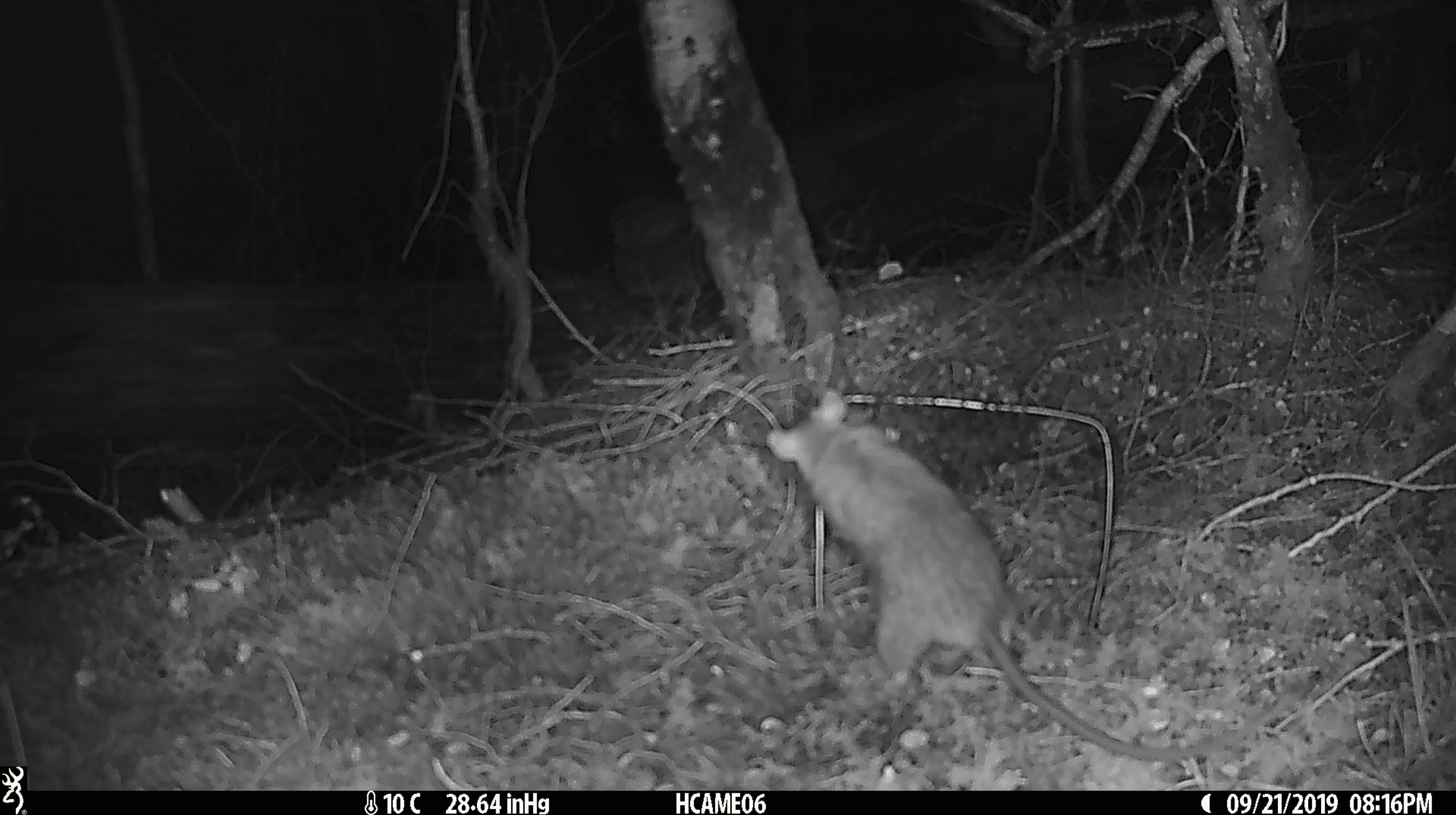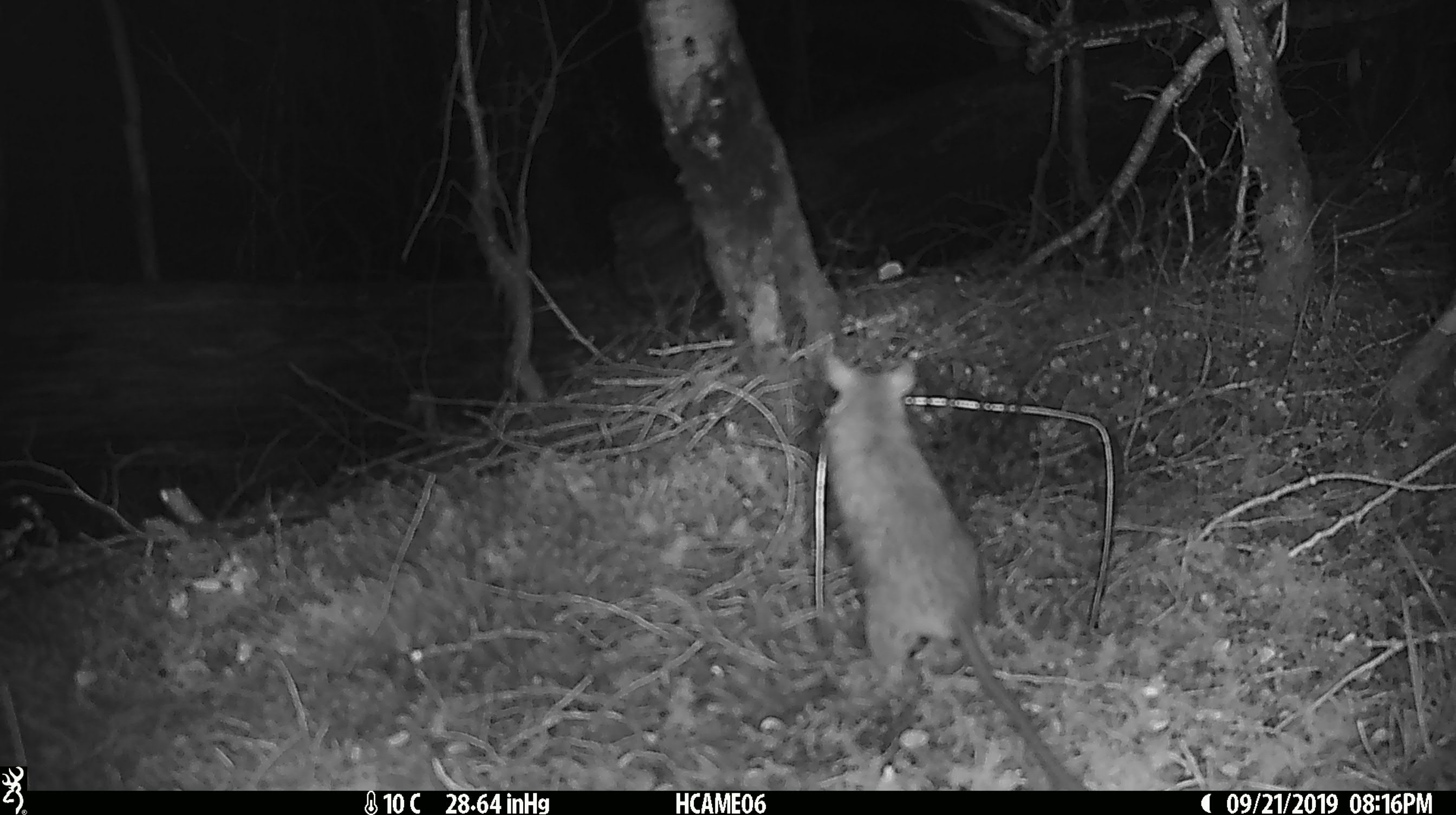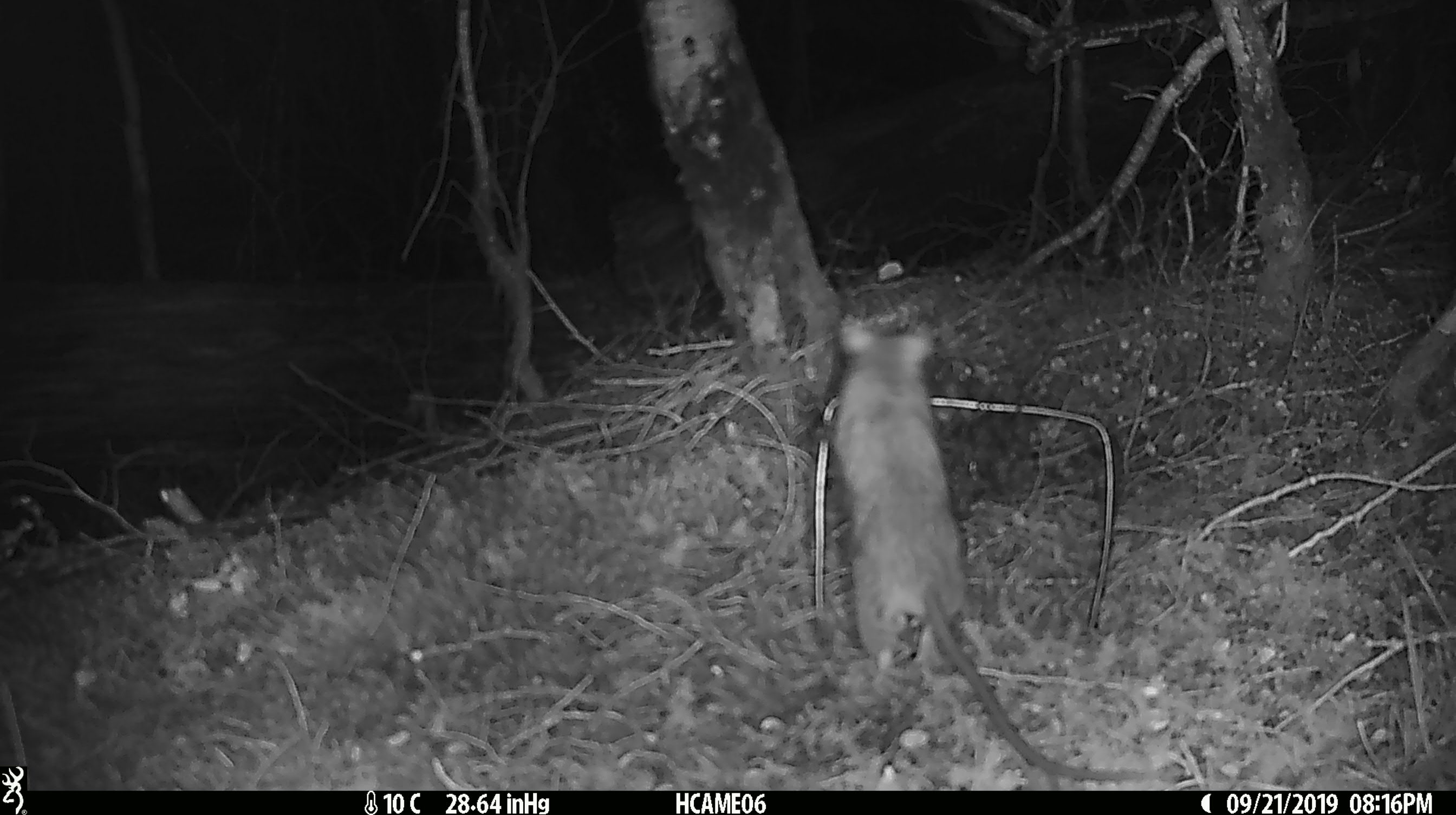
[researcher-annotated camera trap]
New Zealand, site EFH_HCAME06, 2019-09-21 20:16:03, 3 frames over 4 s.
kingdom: Animalia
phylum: Chordata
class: Mammalia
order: Rodentia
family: Muridae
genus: Rattus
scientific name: Rattus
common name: rat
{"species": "rat (Rattus)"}